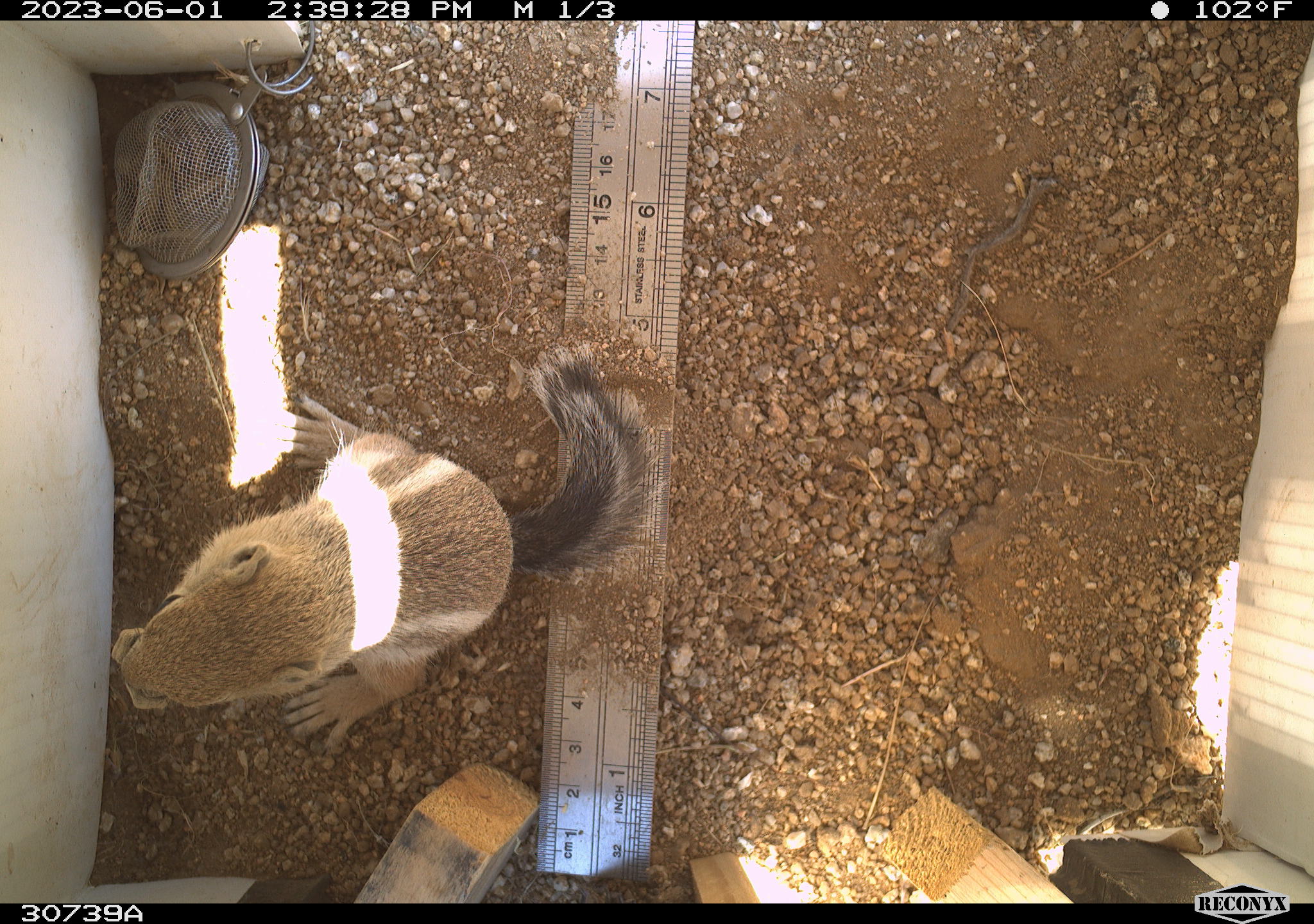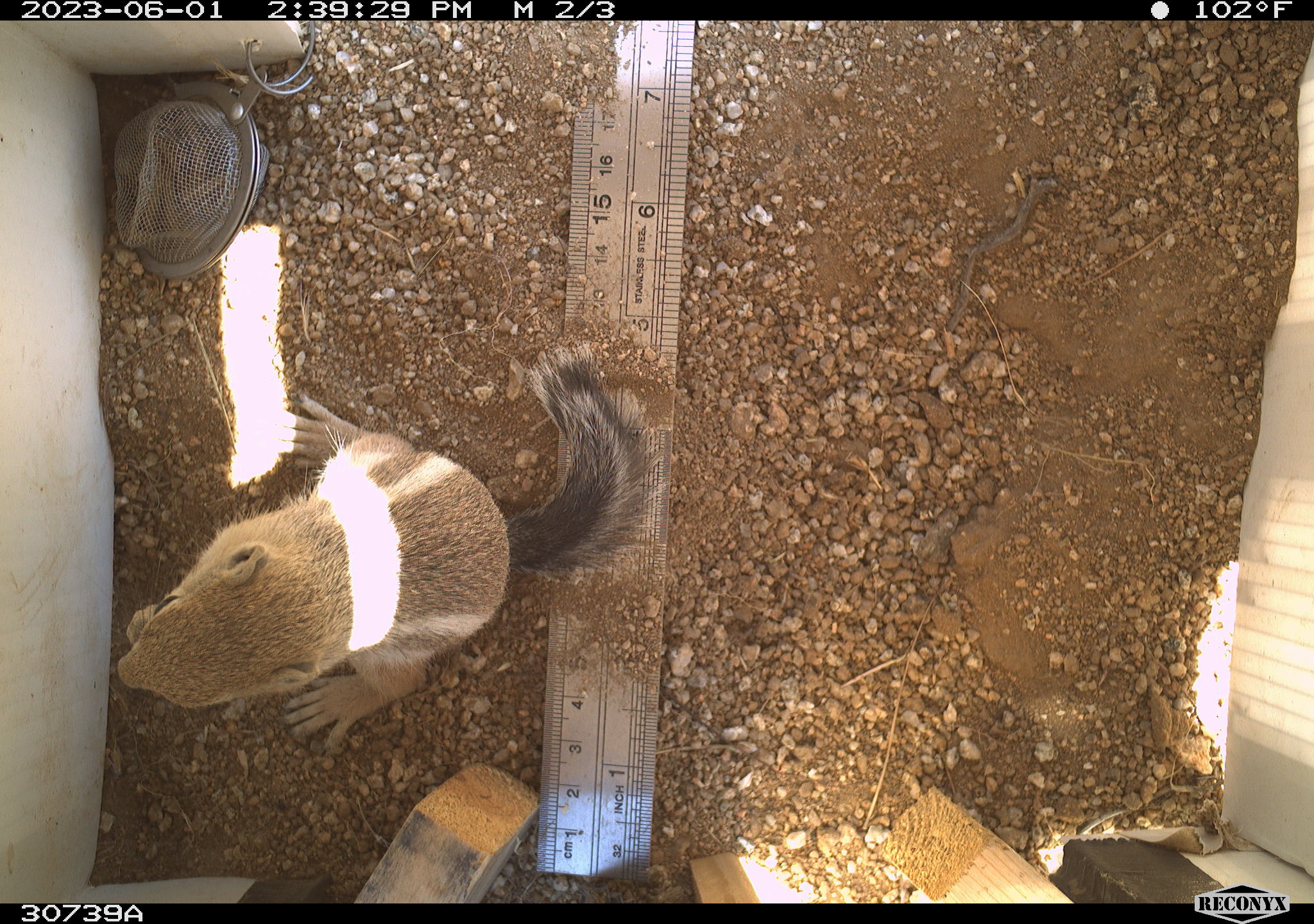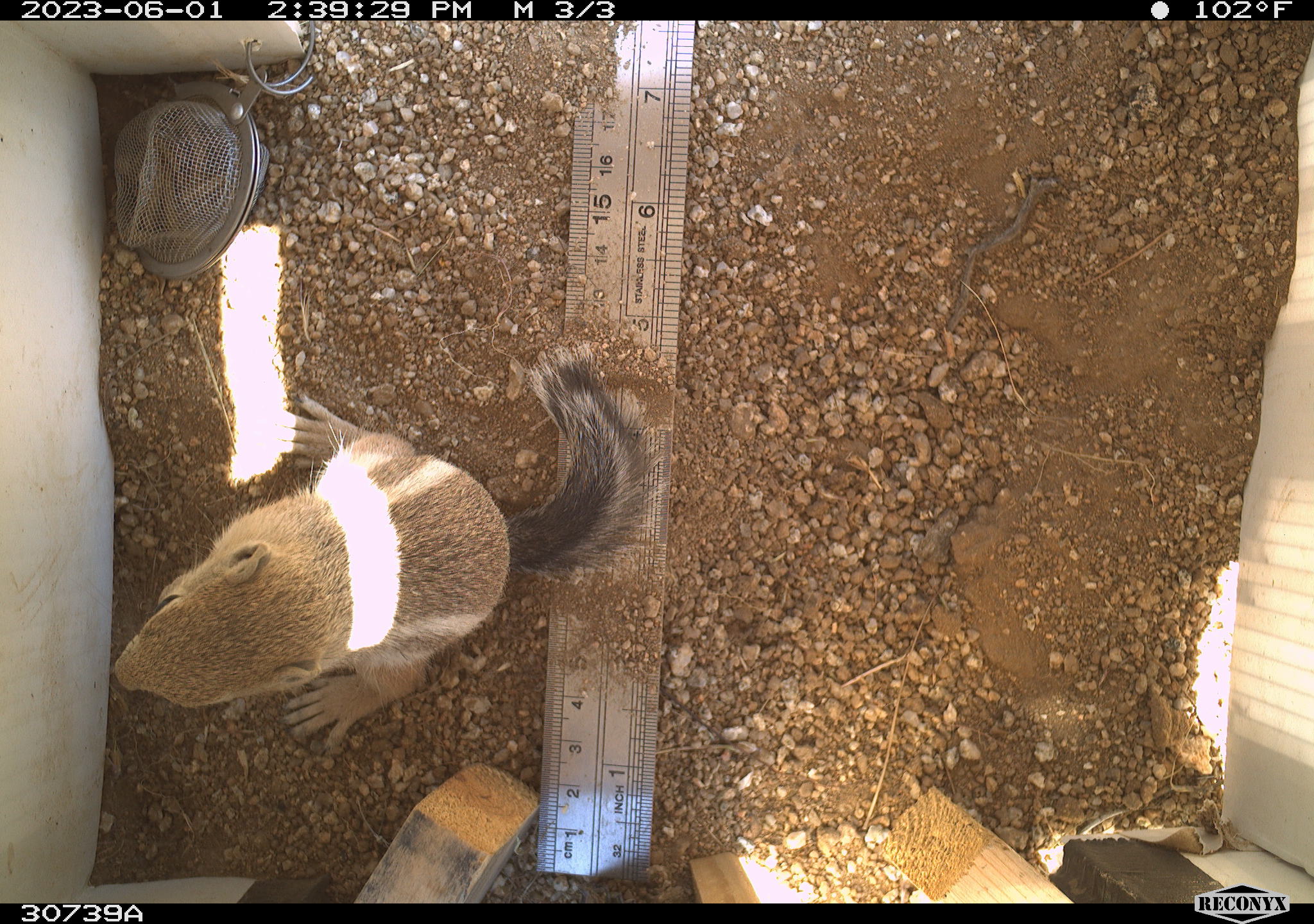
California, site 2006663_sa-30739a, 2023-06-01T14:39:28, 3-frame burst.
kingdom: Animalia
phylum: Chordata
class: Mammalia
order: Rodentia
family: Sciuridae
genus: Ammospermophilus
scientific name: Ammospermophilus leucurus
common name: white-tailed antelope squirrel